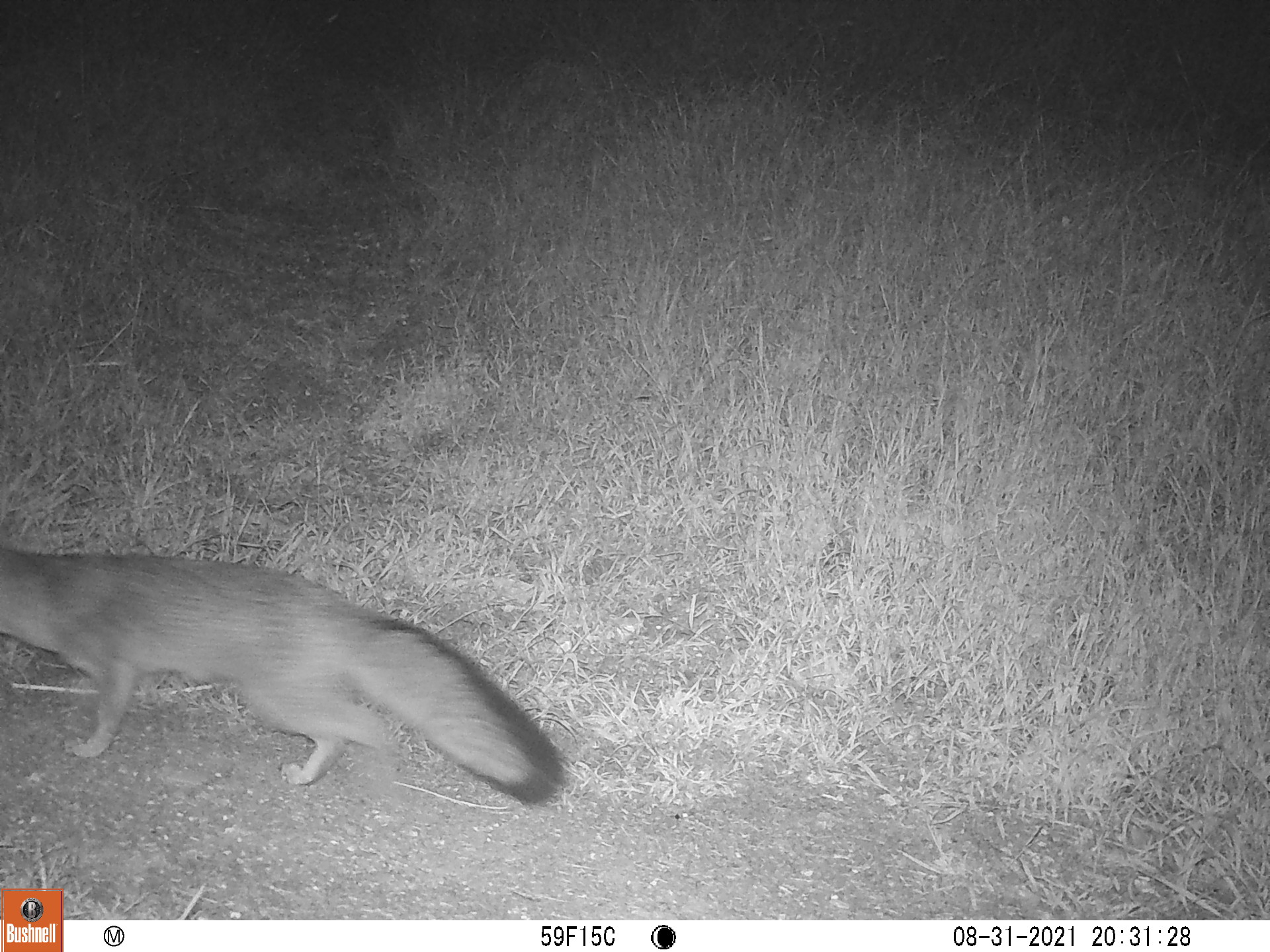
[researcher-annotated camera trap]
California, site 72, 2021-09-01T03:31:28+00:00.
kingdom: Animalia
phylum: Chordata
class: Mammalia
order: Carnivora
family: Canidae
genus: Urocyon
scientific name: Urocyon cinereoargenteus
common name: gray fox